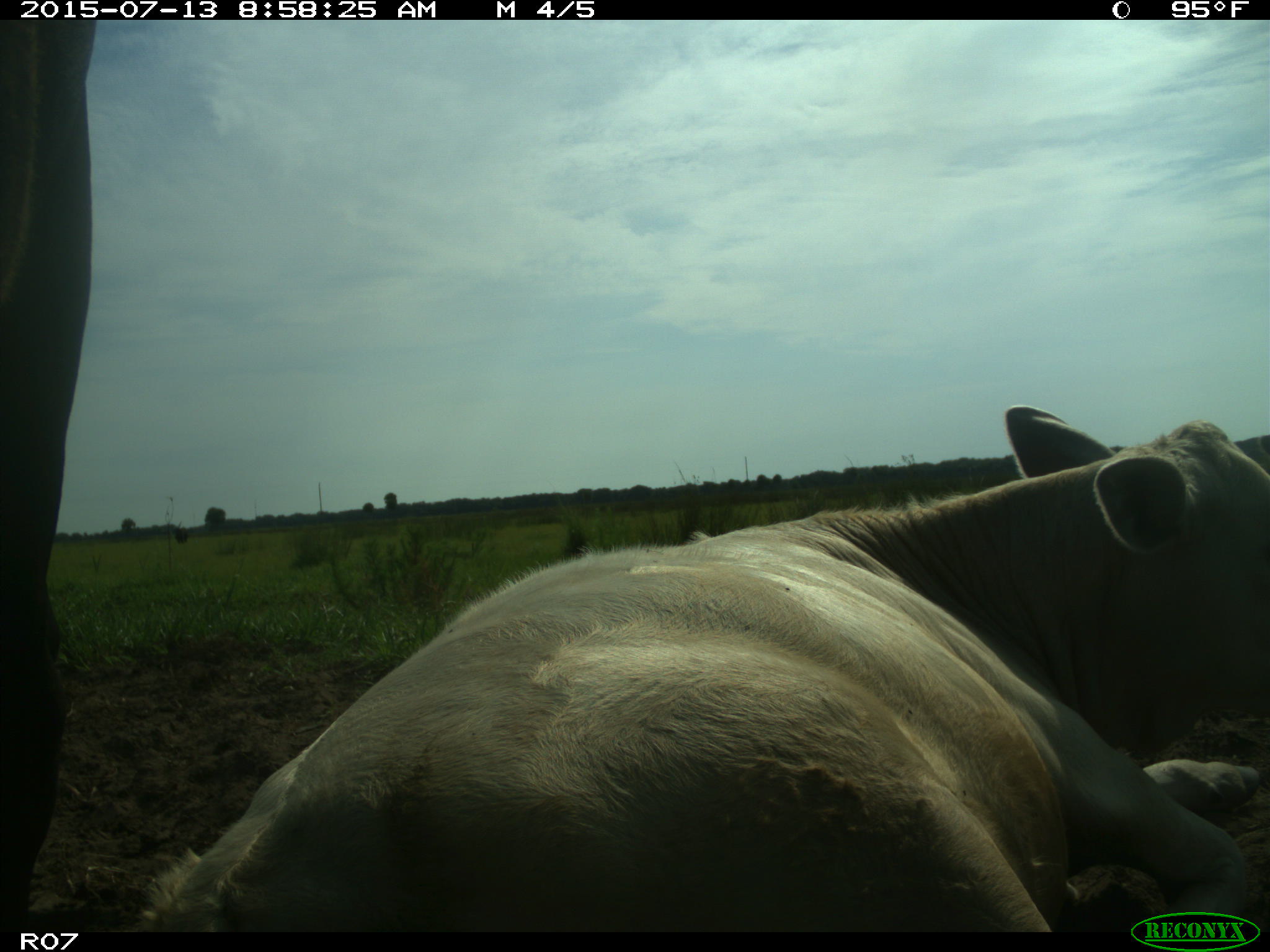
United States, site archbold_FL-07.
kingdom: Animalia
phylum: Chordata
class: Mammalia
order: Artiodactyla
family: Bovidae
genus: Bos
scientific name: Bos taurus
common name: domestic cow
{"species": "Bos taurus (domestic cow)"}